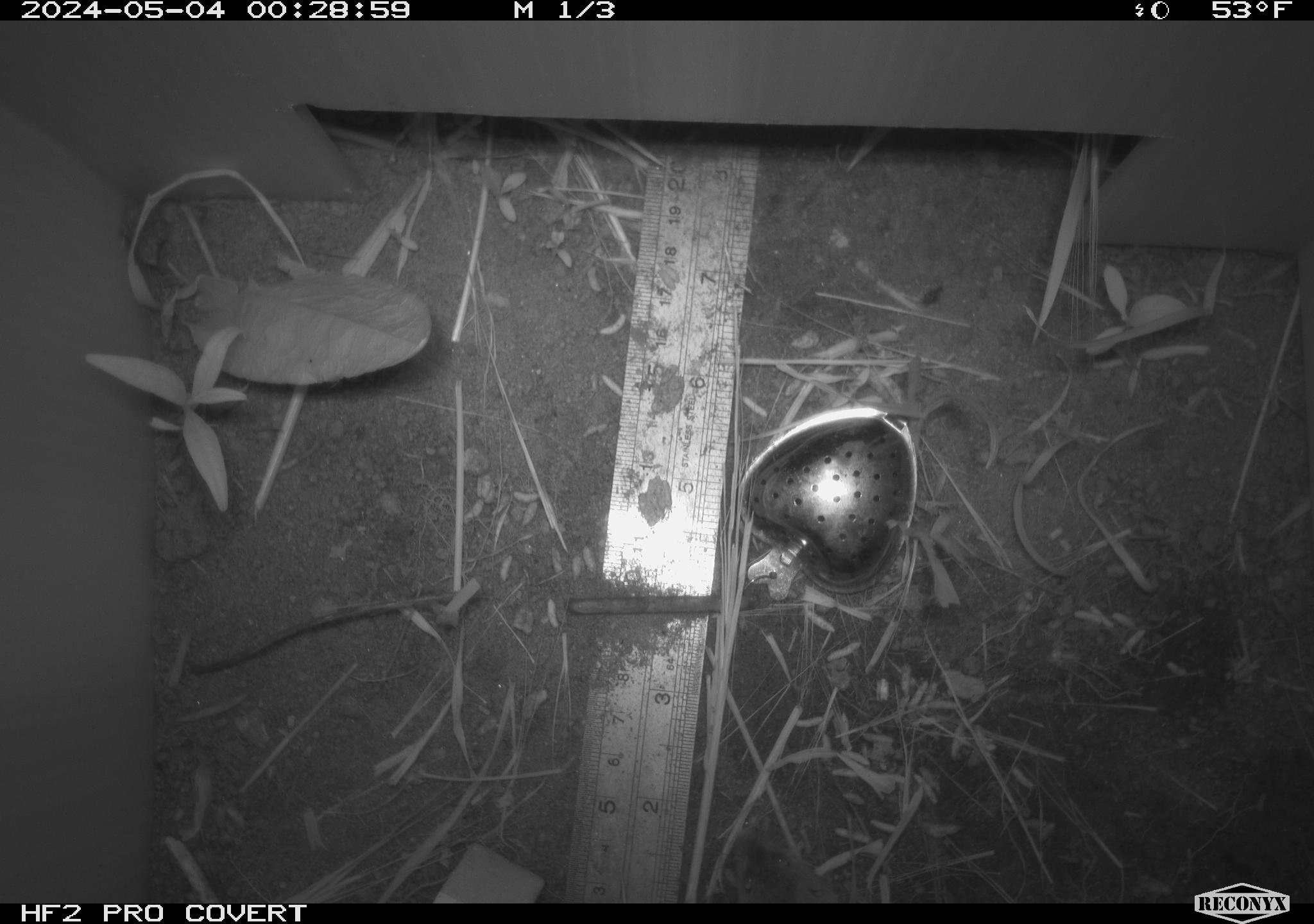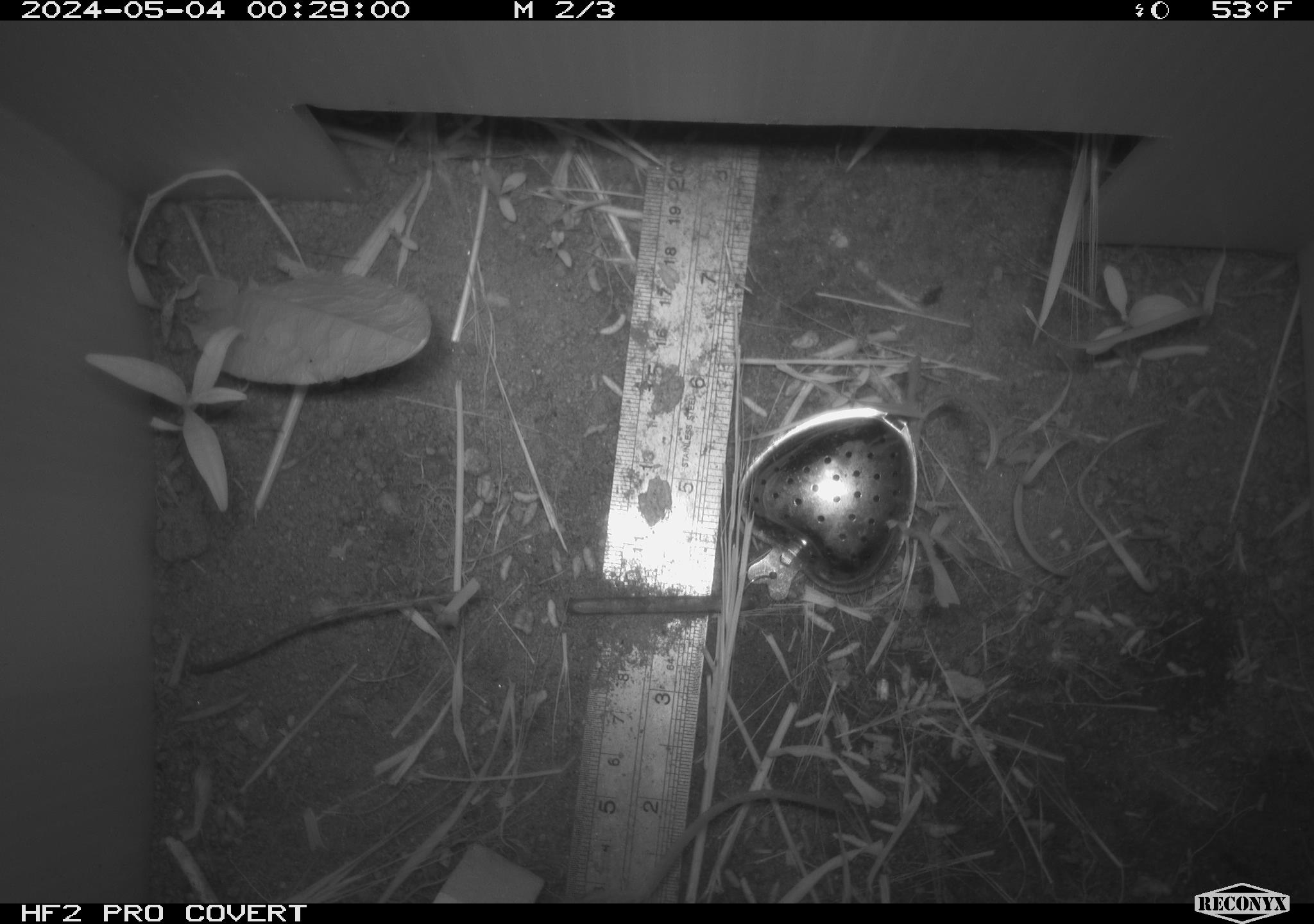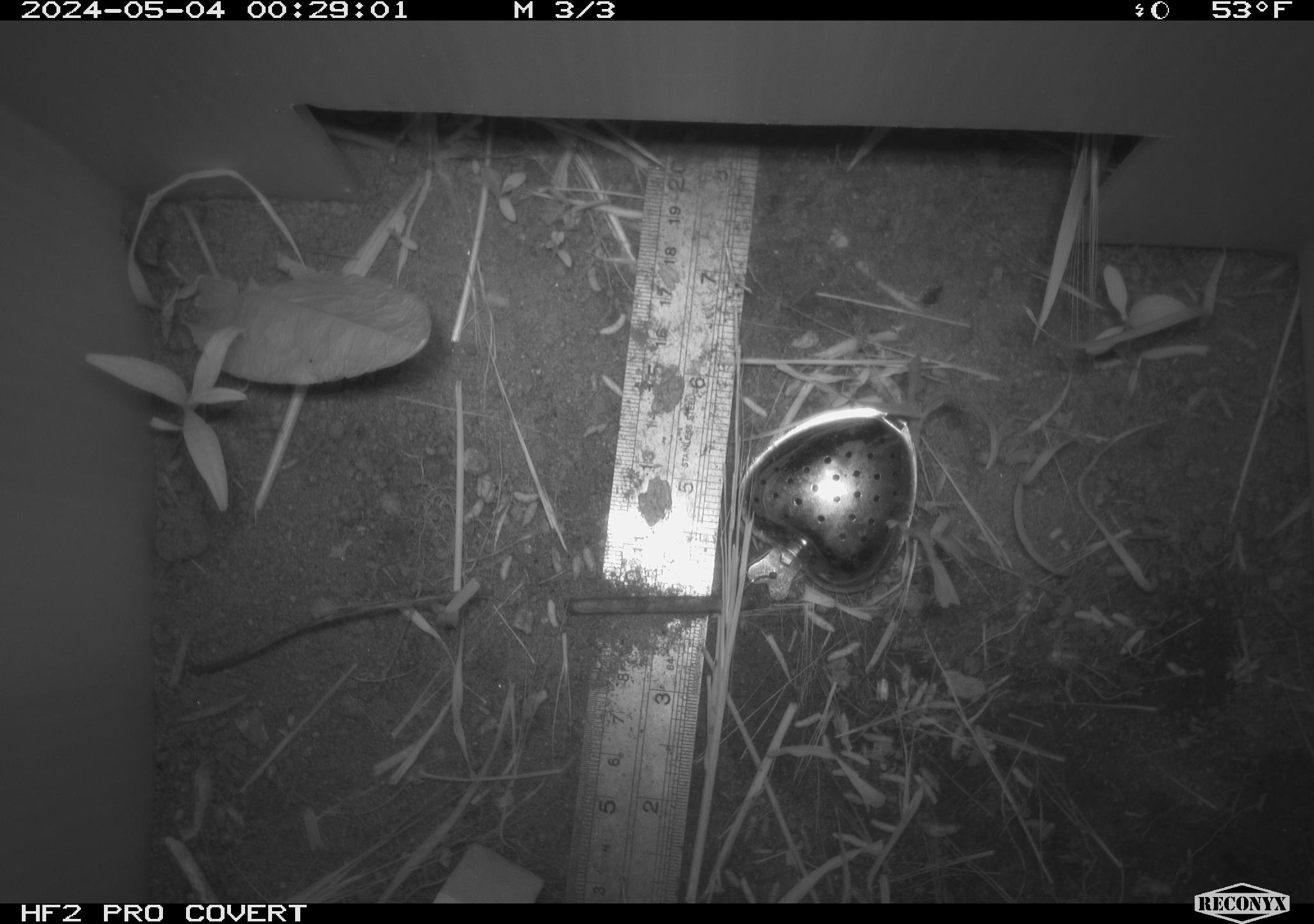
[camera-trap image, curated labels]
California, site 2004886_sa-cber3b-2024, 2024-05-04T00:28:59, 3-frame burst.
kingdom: Animalia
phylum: Chordata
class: Mammalia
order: Eulipotyphla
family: Soricidae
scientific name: Soricidae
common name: shrews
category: soricidae family